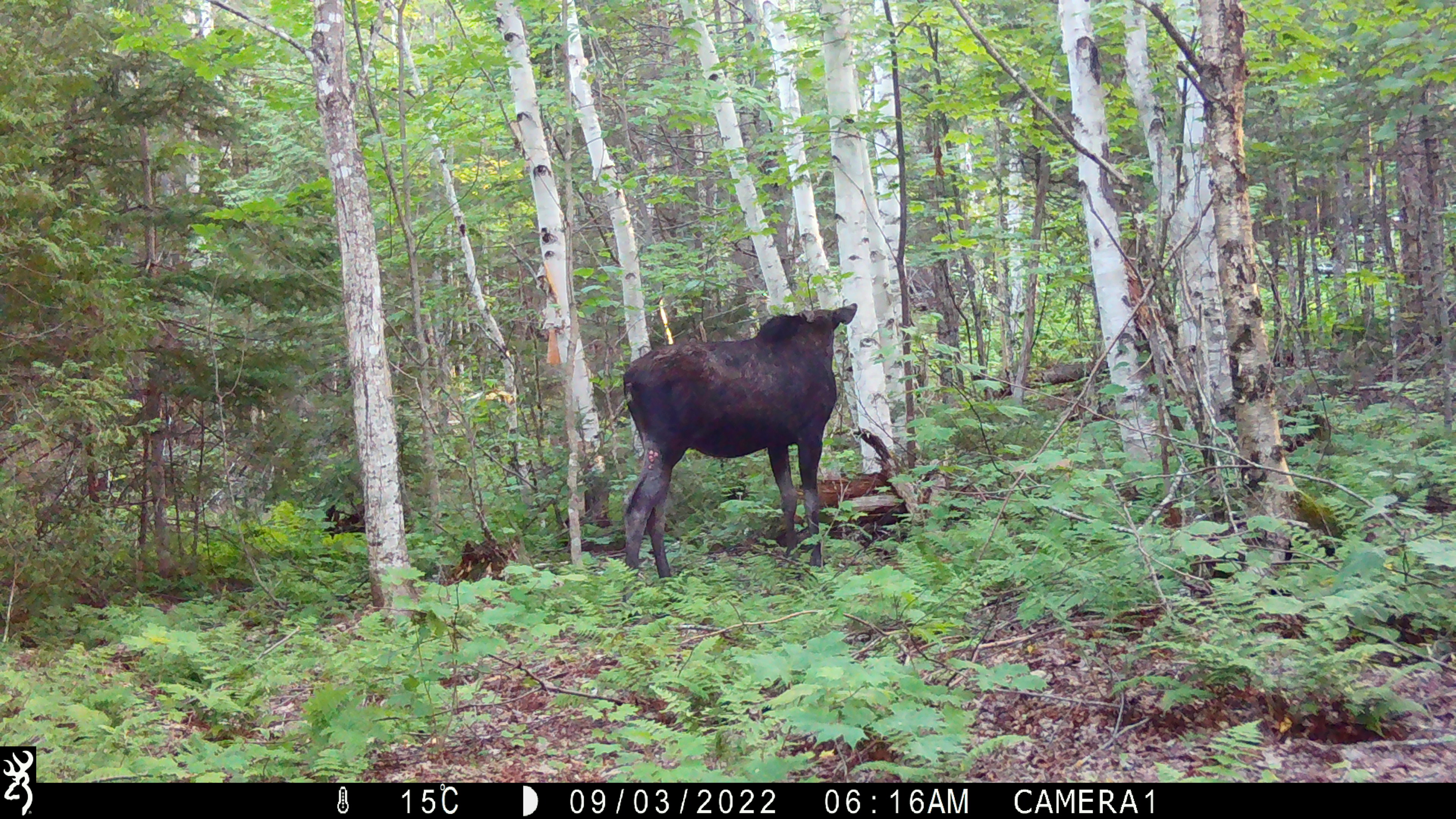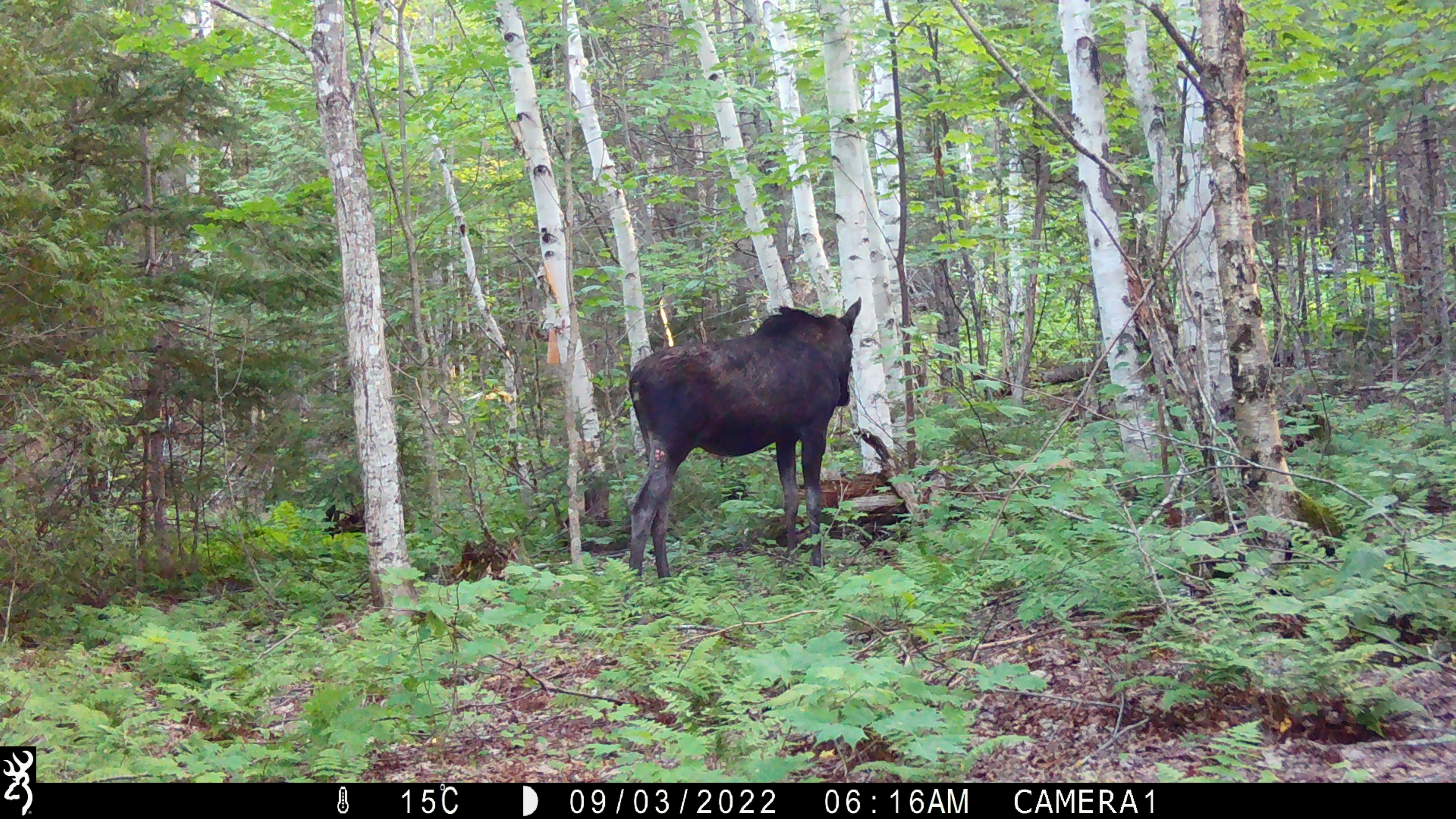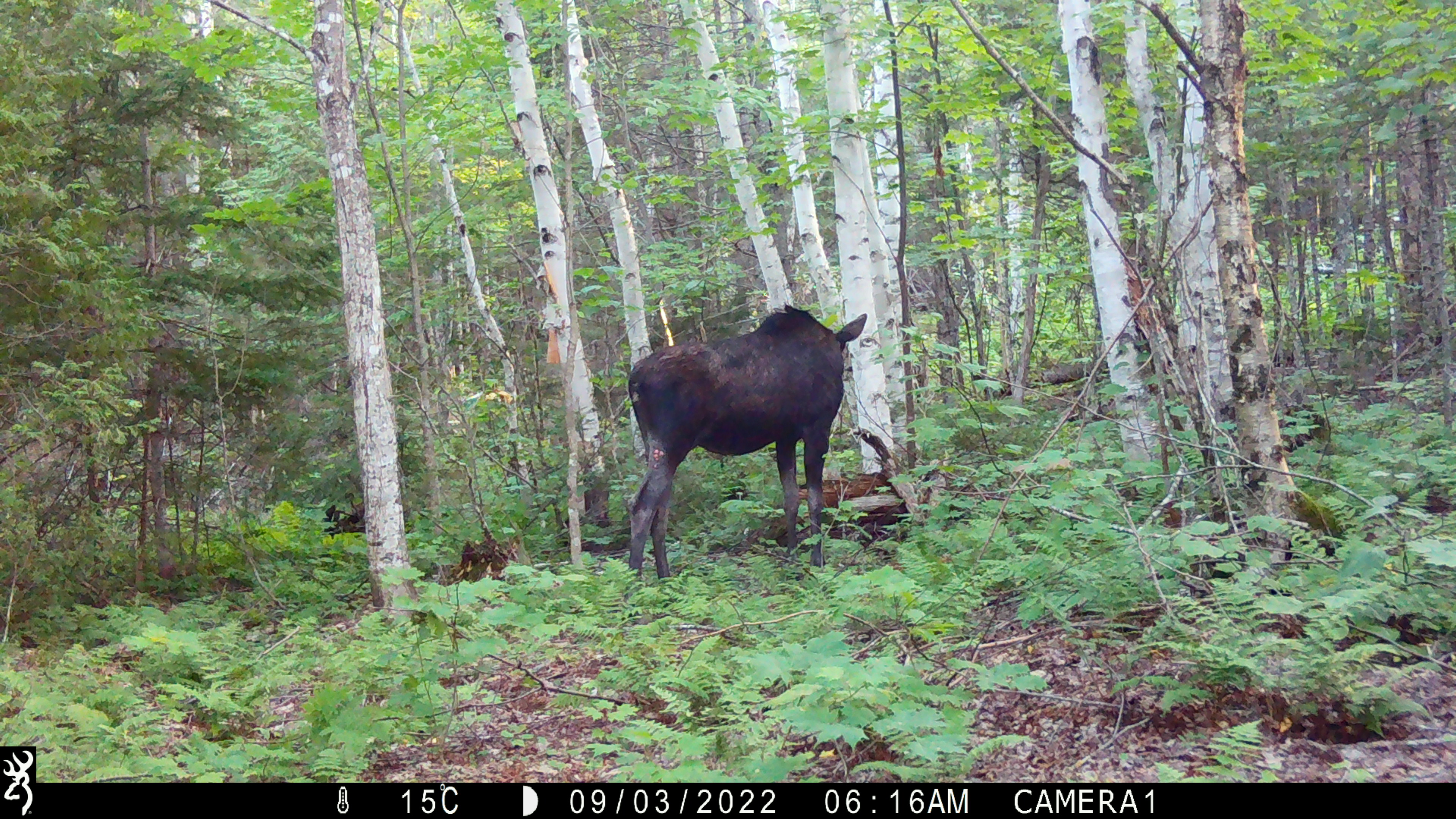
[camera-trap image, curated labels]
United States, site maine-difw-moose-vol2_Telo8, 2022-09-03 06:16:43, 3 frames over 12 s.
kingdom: Animalia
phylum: Chordata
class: Mammalia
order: Artiodactyla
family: Cervidae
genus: Alces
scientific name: Alces alces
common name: moose